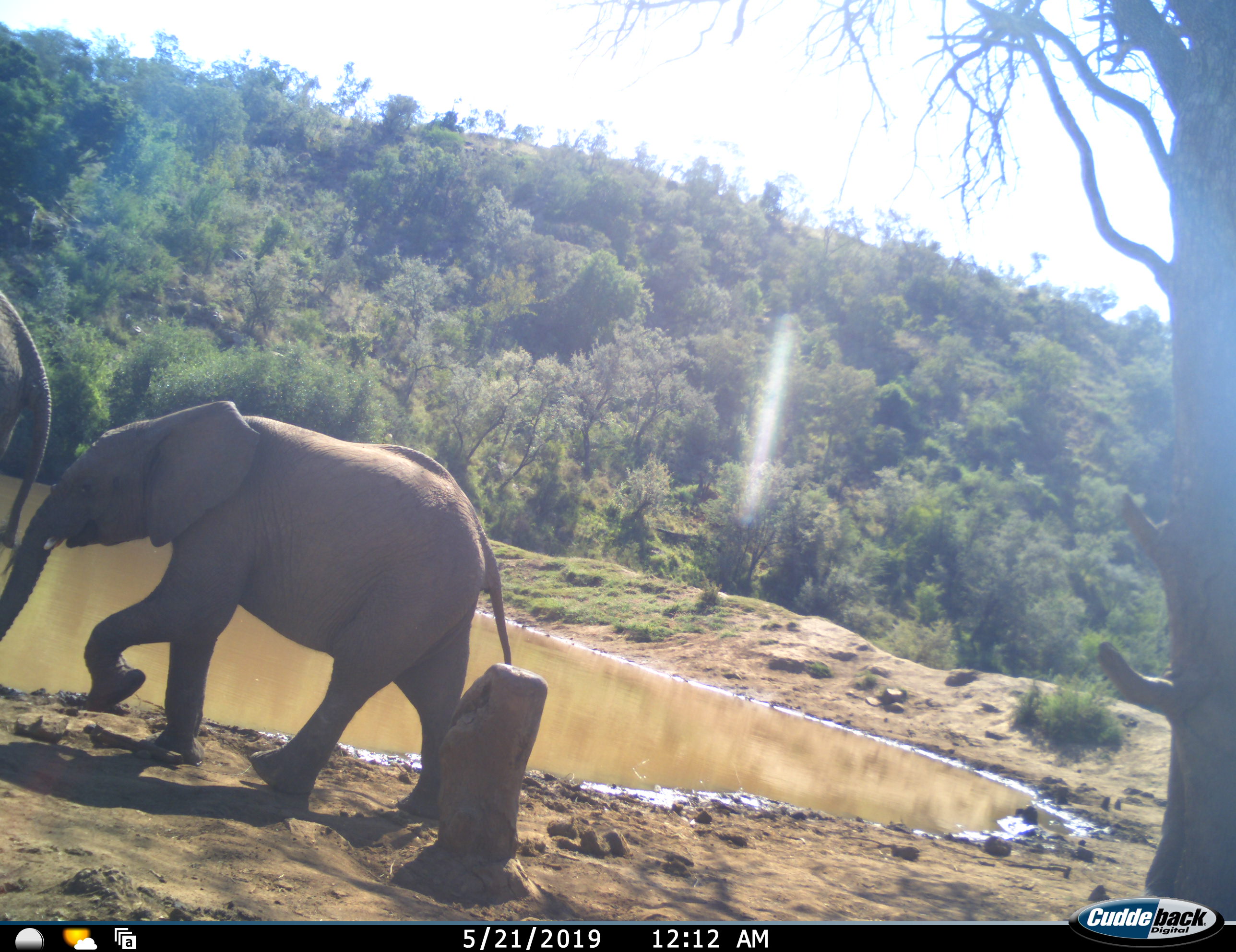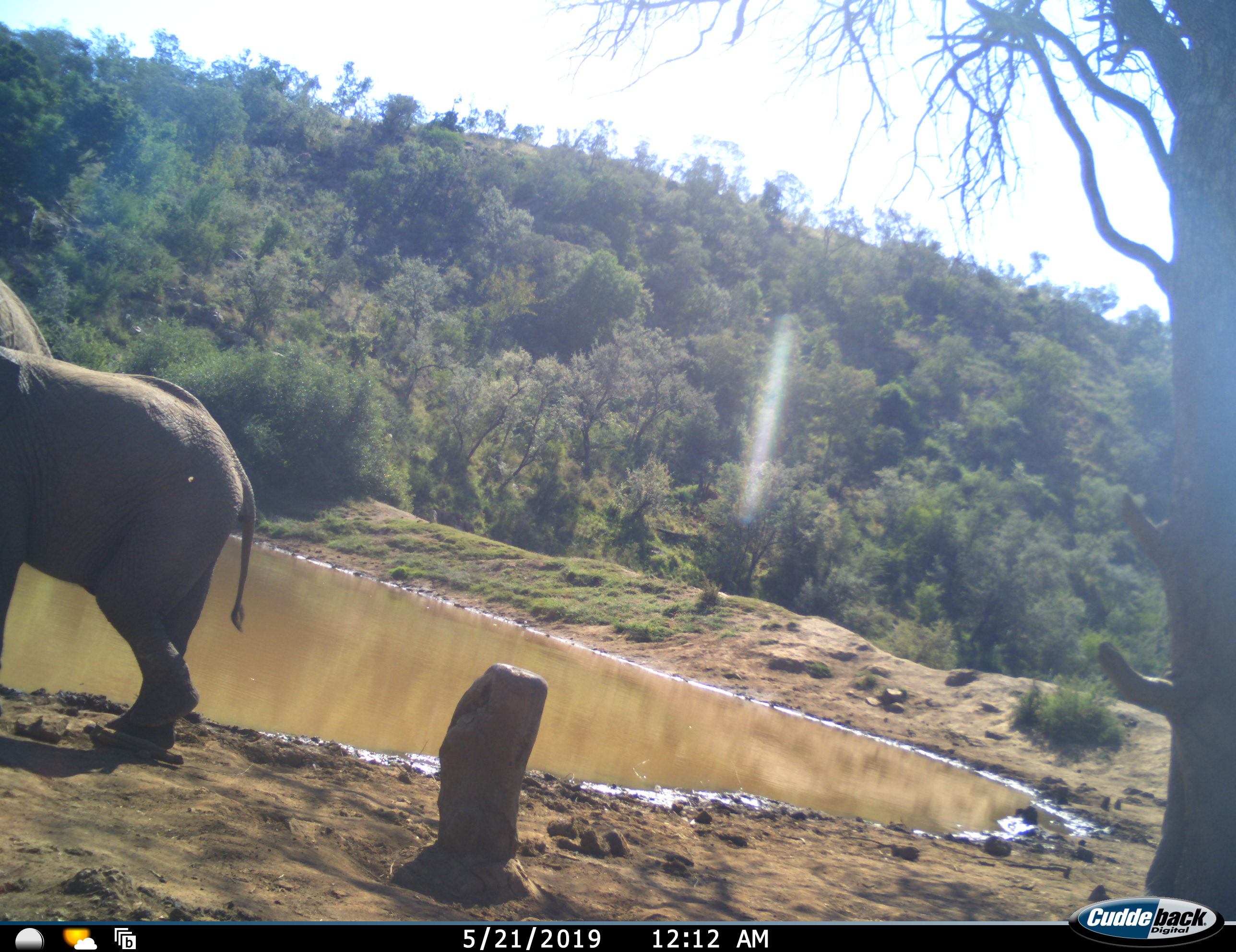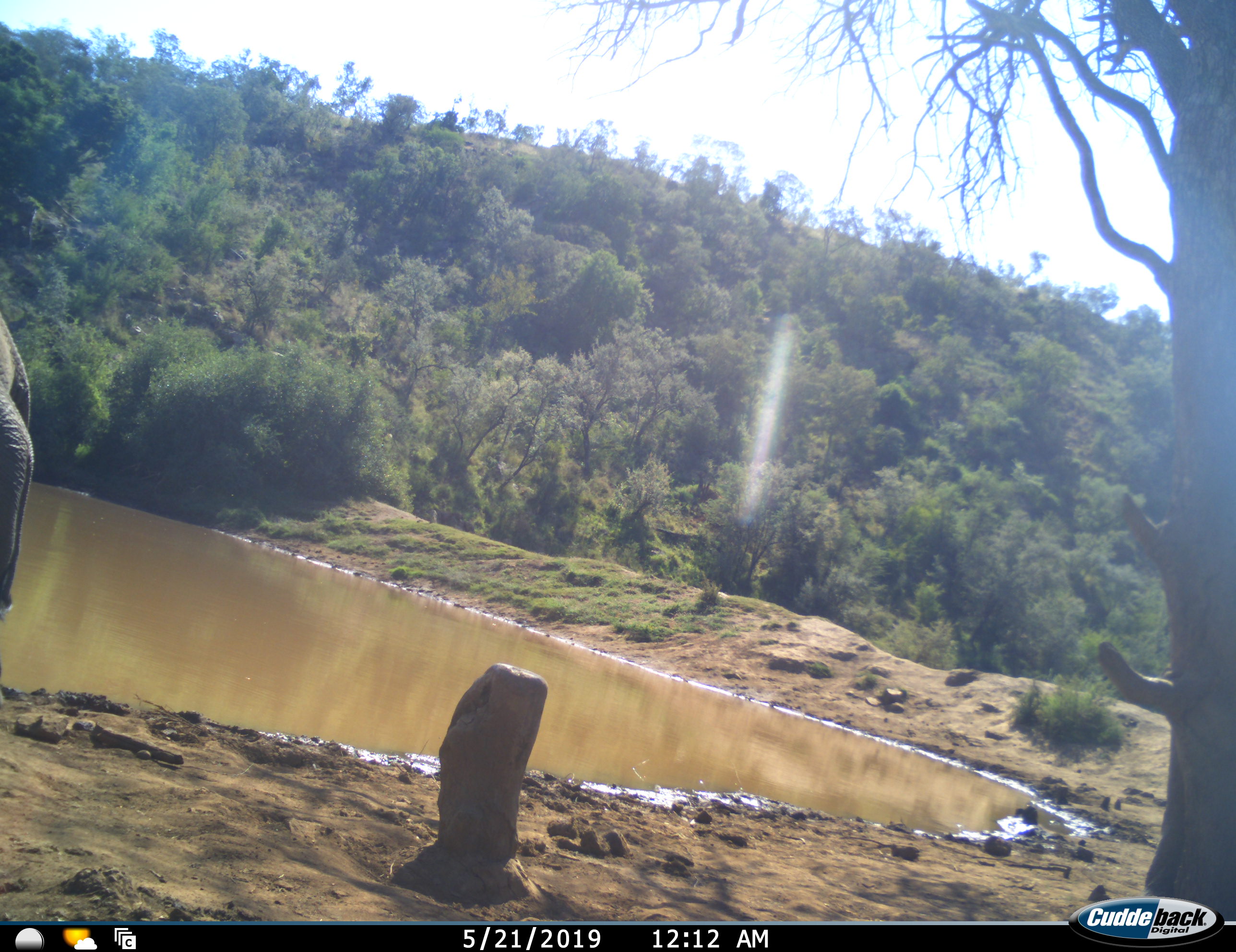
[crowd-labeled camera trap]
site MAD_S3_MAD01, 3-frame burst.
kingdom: Animalia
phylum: Chordata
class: Mammalia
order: Proboscidea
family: Elephantidae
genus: Loxodonta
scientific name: Loxodonta africana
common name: african bush elephant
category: elephant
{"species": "elephant (african bush elephant) (Loxodonta africana)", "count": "2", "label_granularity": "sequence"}